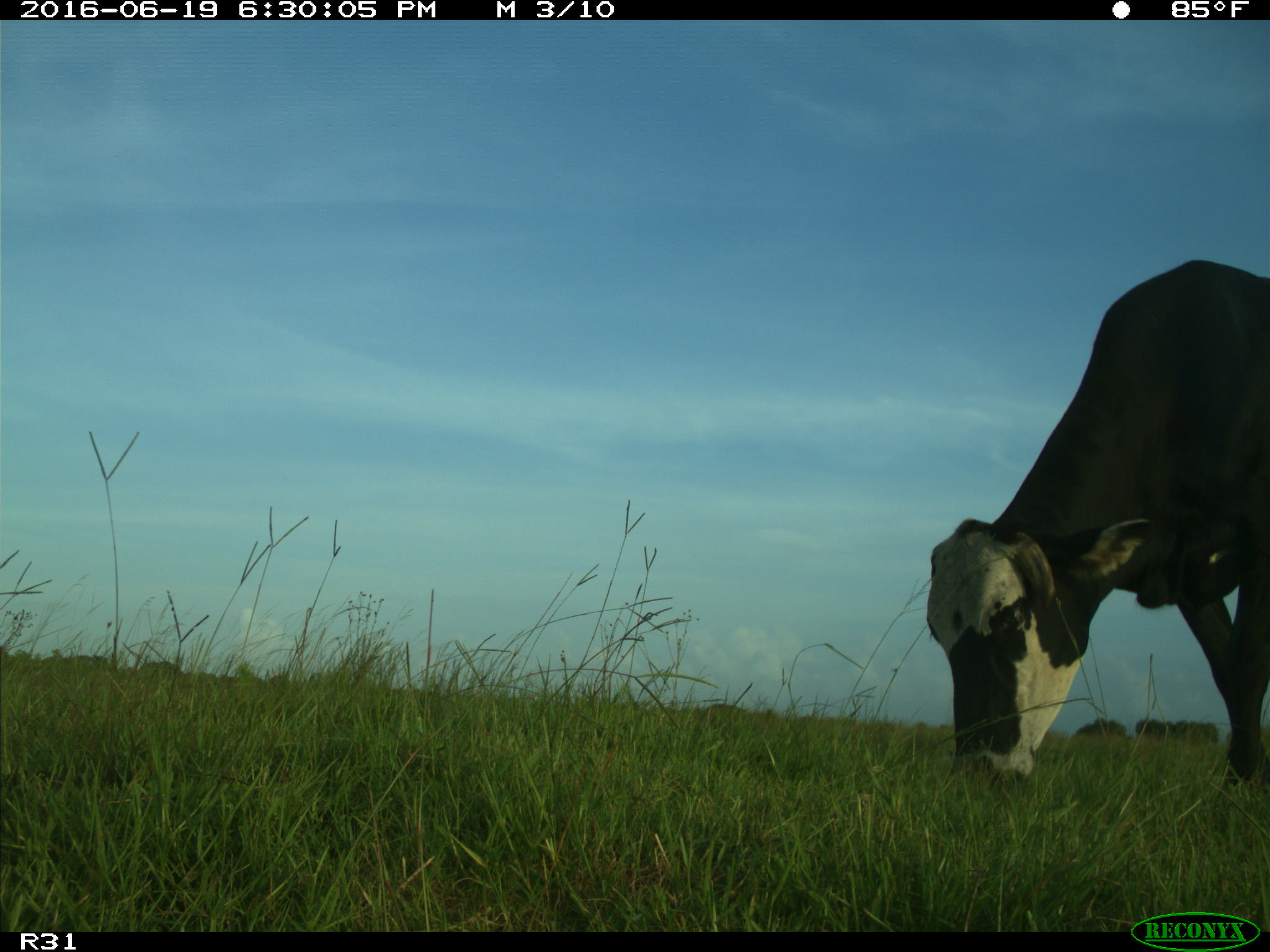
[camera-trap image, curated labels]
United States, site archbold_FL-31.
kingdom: Animalia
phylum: Chordata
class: Mammalia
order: Artiodactyla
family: Bovidae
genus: Bos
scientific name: Bos taurus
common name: domestic cow